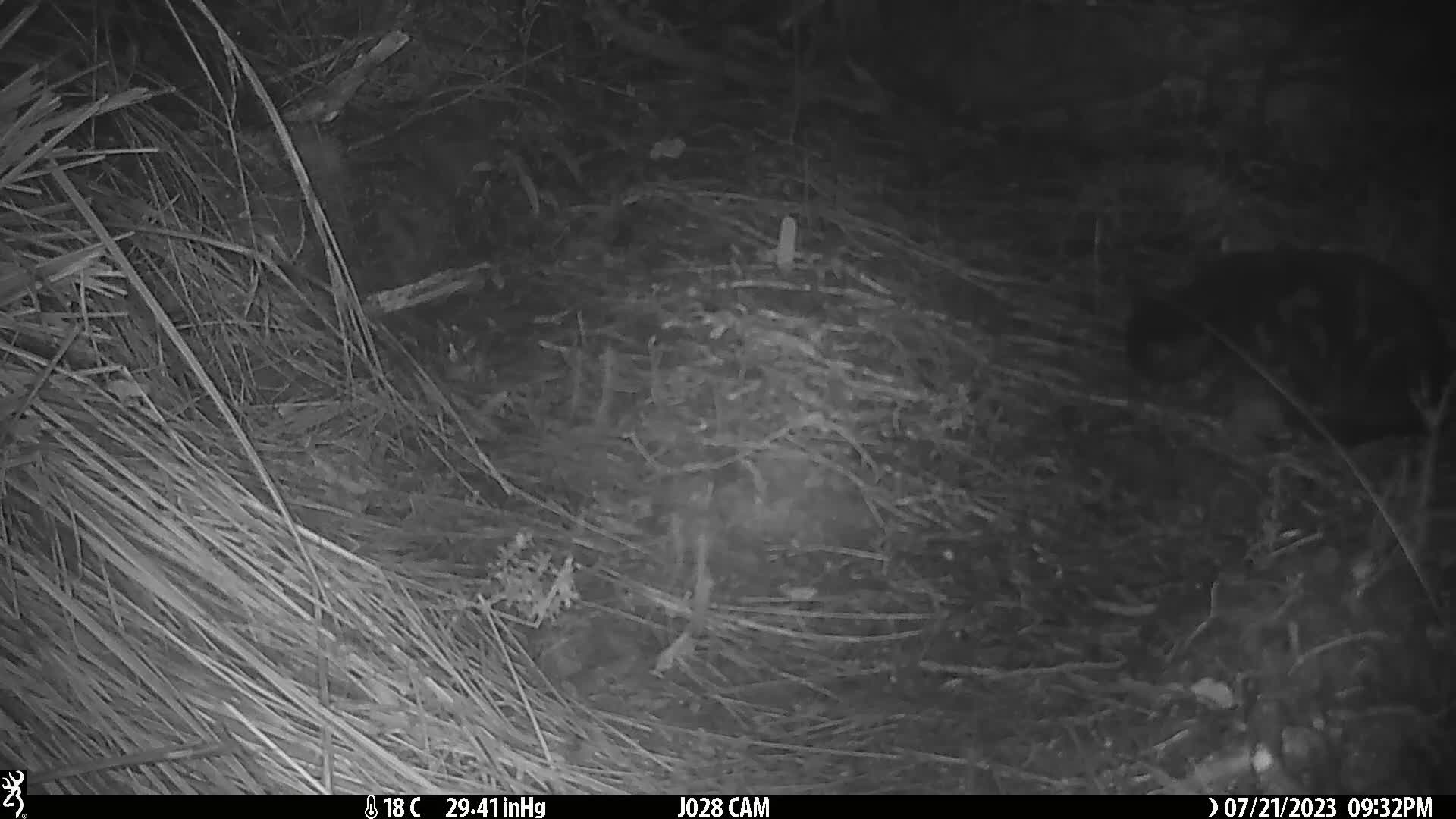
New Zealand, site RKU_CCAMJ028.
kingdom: Animalia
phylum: Chordata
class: Mammalia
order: Carnivora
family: Felidae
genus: Felis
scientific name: Felis catus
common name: domestic cat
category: cat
Cat (domestic cat) (Felis catus).